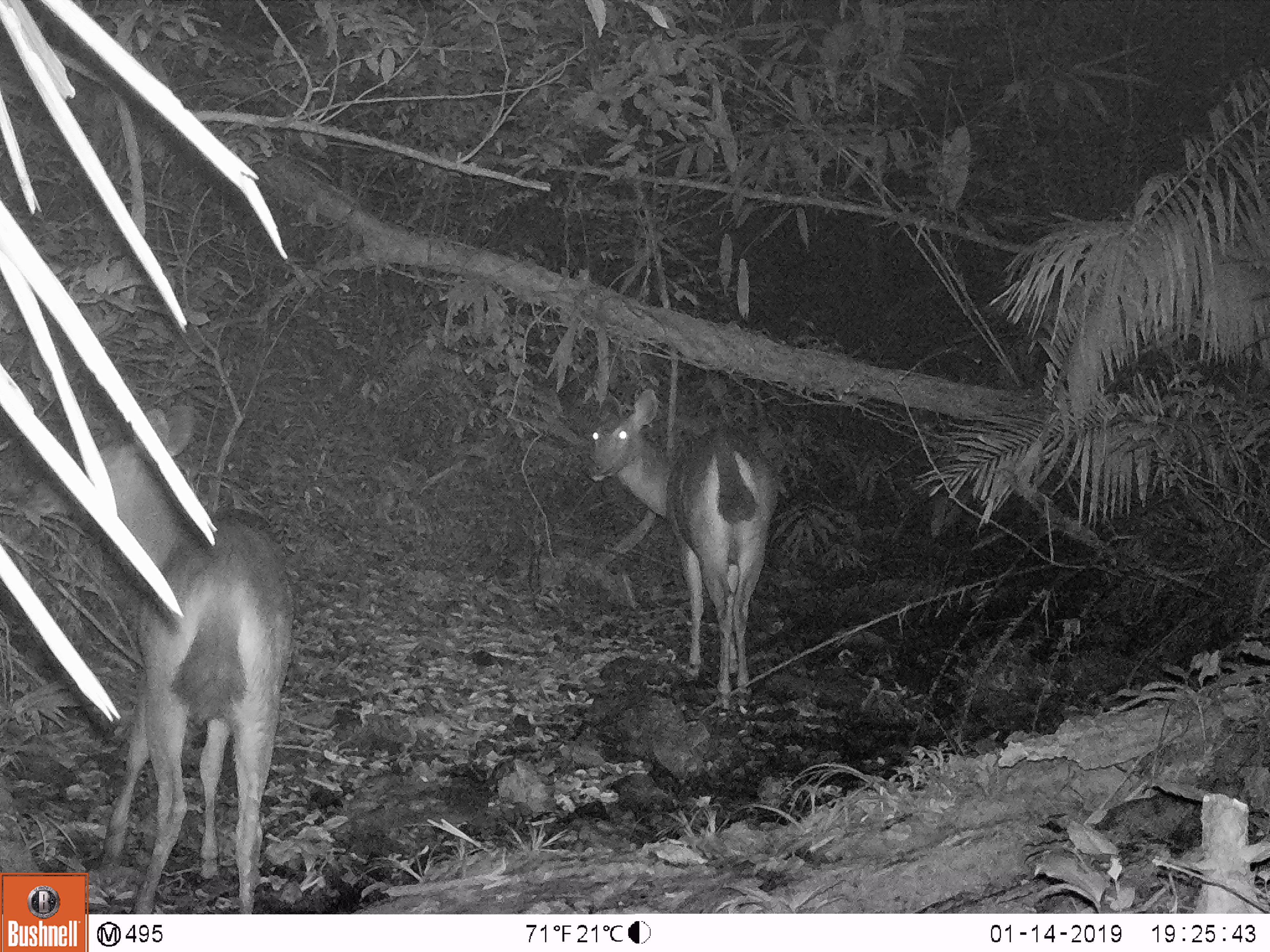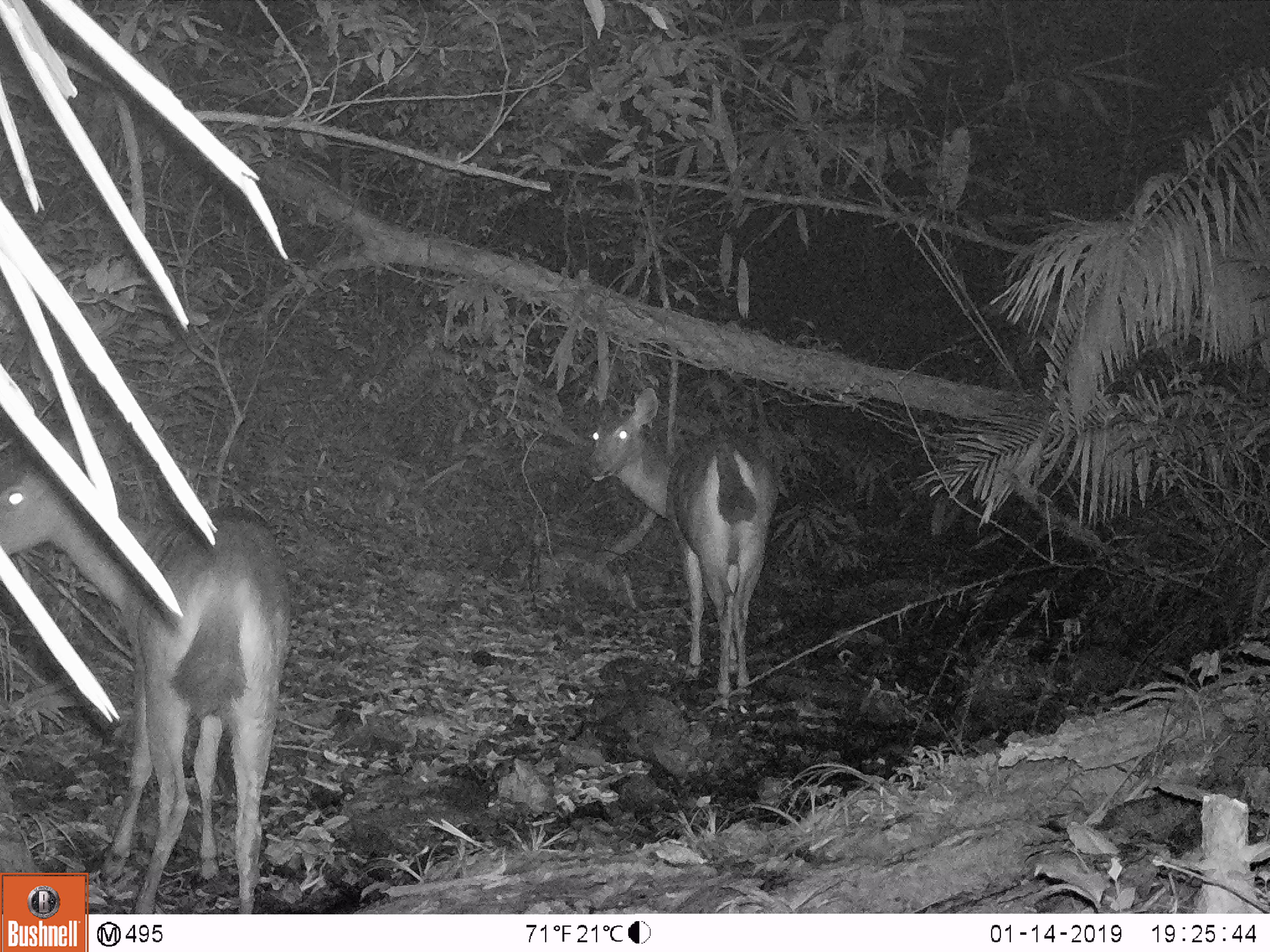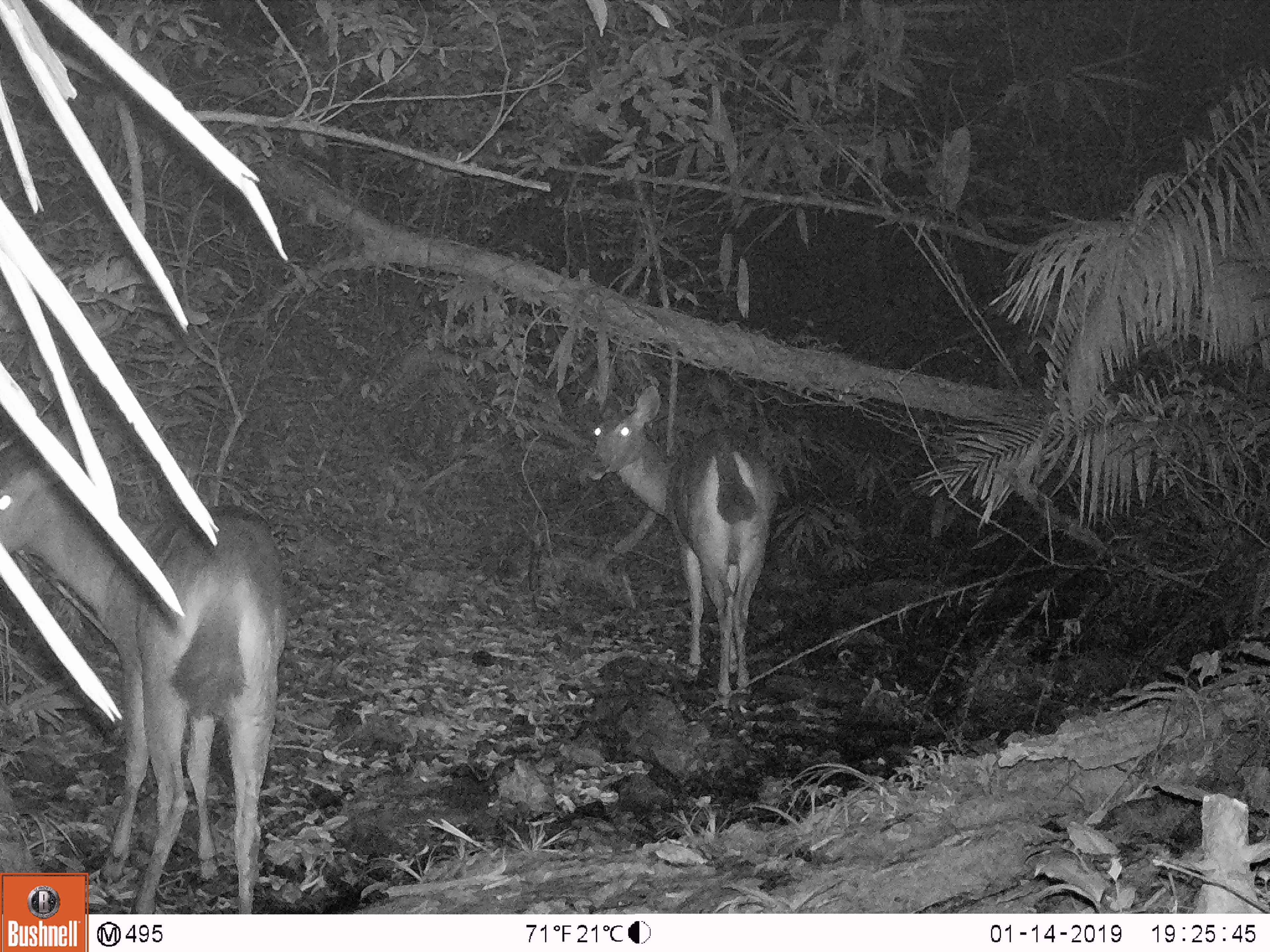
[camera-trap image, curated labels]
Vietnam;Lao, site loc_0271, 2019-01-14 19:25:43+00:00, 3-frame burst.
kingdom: Animalia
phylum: Chordata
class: Mammalia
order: Artiodactyla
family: Cervidae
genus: Rusa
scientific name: Rusa unicolor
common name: sambar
Sambar (Rusa unicolor). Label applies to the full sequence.